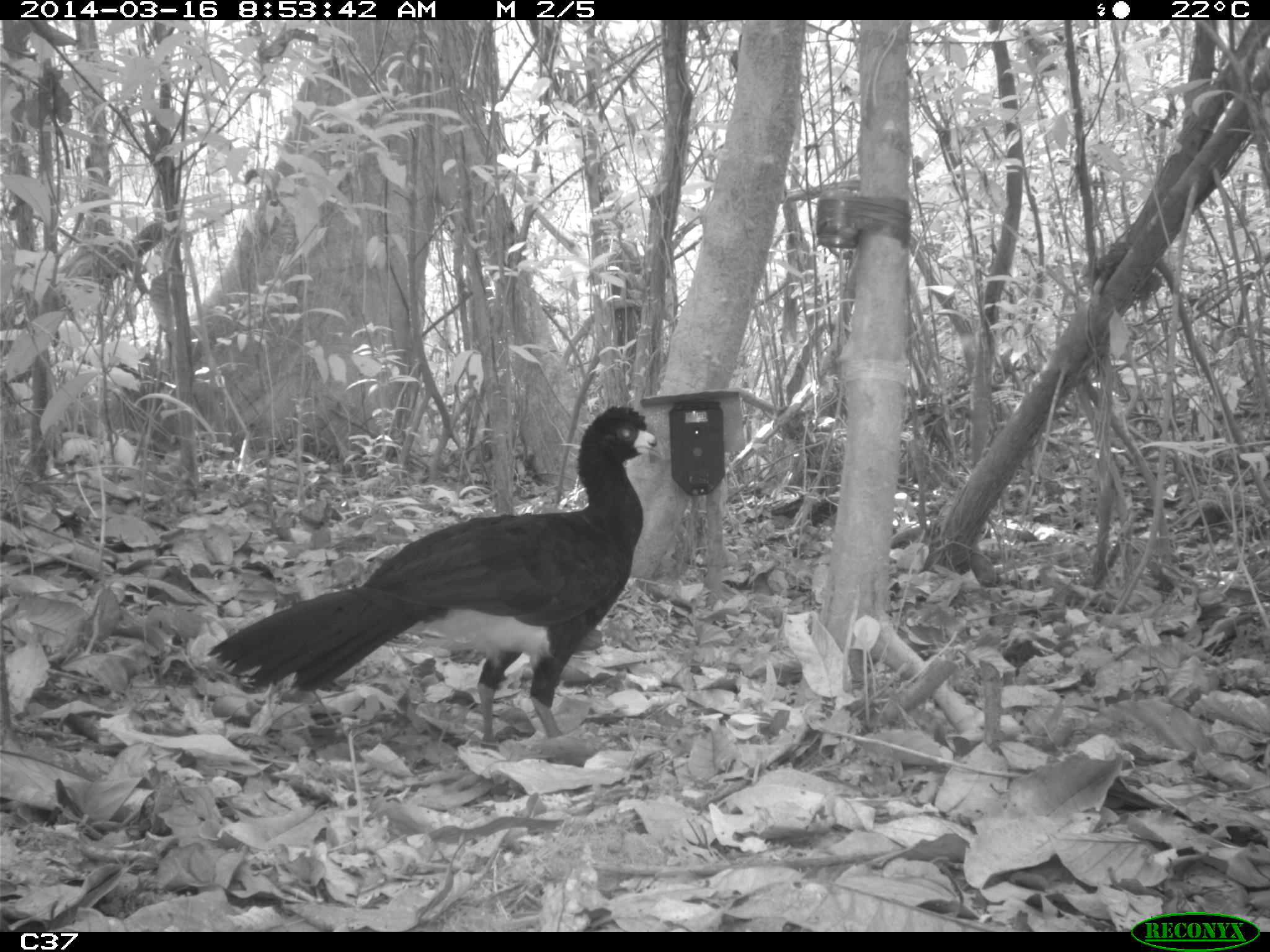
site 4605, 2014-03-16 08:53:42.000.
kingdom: Animalia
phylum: Chordata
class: Aves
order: Galliformes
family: Cracidae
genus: Crax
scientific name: Crax alector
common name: black curassow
Crax alector (black curassow), count 1, age adult.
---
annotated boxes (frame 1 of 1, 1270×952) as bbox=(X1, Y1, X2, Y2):
crax alector: bbox=(205, 404, 665, 748)